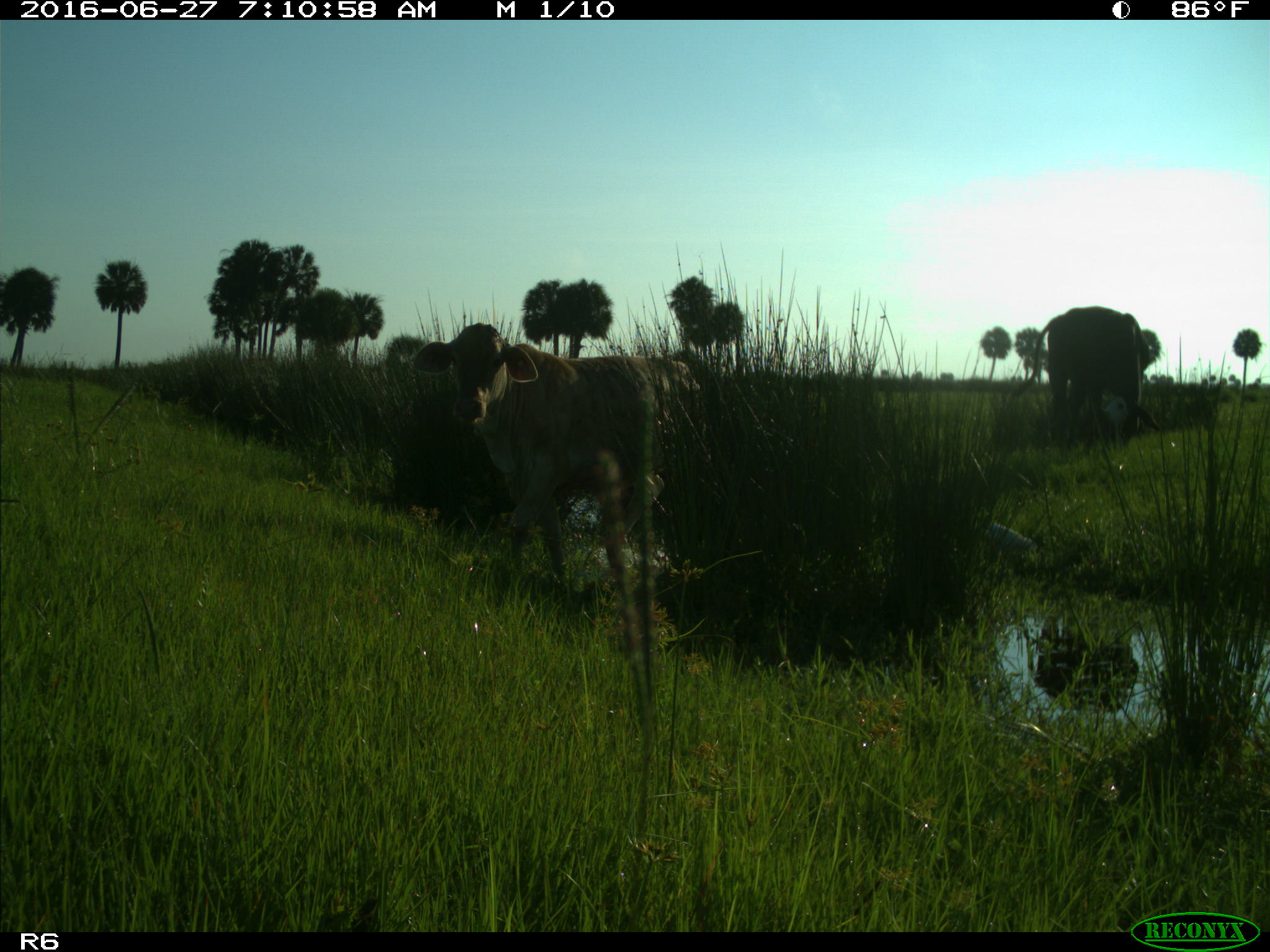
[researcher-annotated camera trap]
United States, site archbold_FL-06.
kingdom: Animalia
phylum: Chordata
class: Mammalia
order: Artiodactyla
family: Bovidae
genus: Bos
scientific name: Bos taurus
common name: domestic cow